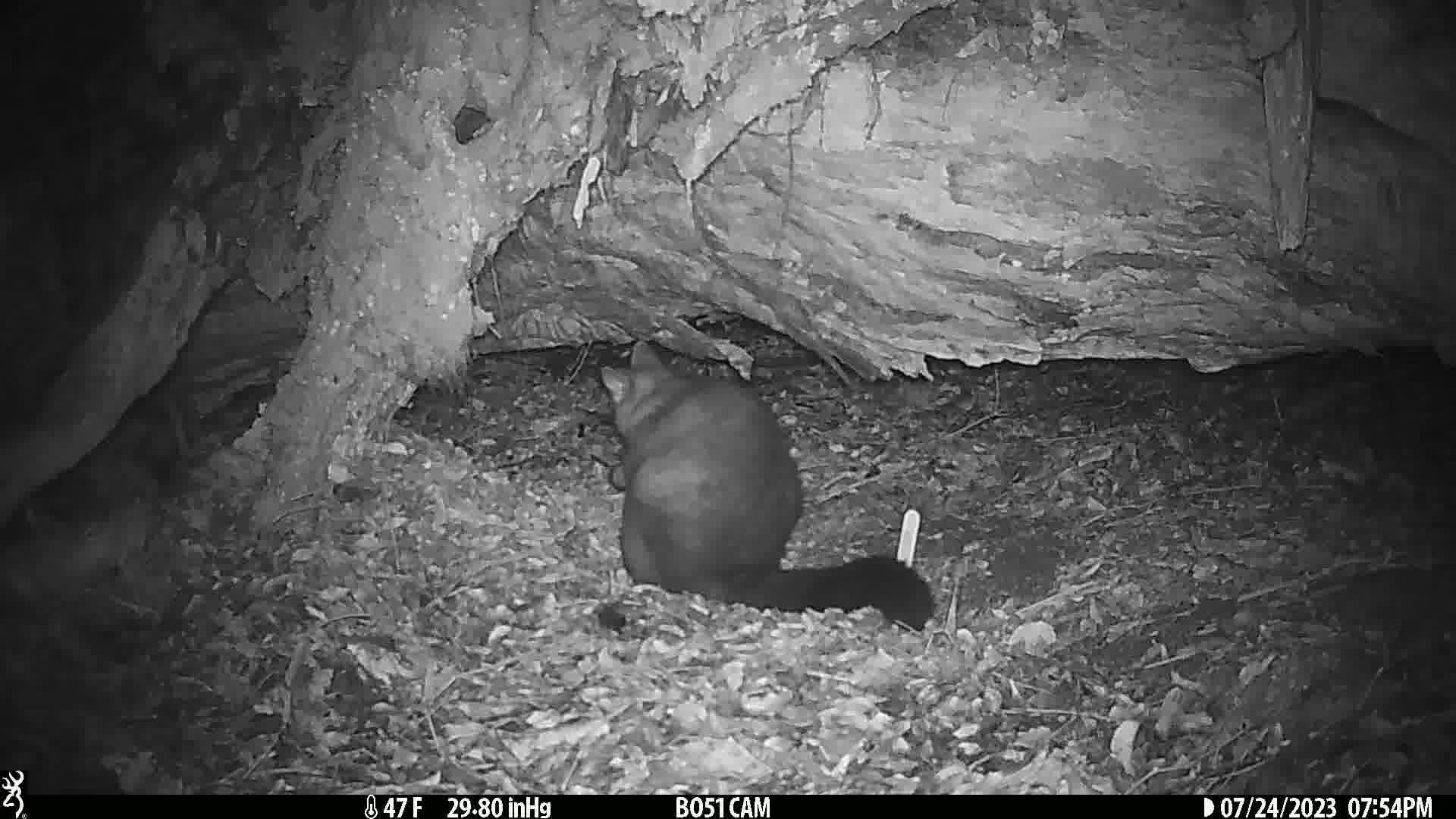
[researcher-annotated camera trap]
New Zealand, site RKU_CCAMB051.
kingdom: Animalia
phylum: Chordata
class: Mammalia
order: Diprotodontia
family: Phalangeridae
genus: Trichosurus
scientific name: Trichosurus vulpecula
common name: common brushtail possum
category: possum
Possum (common brushtail possum) (Trichosurus vulpecula).